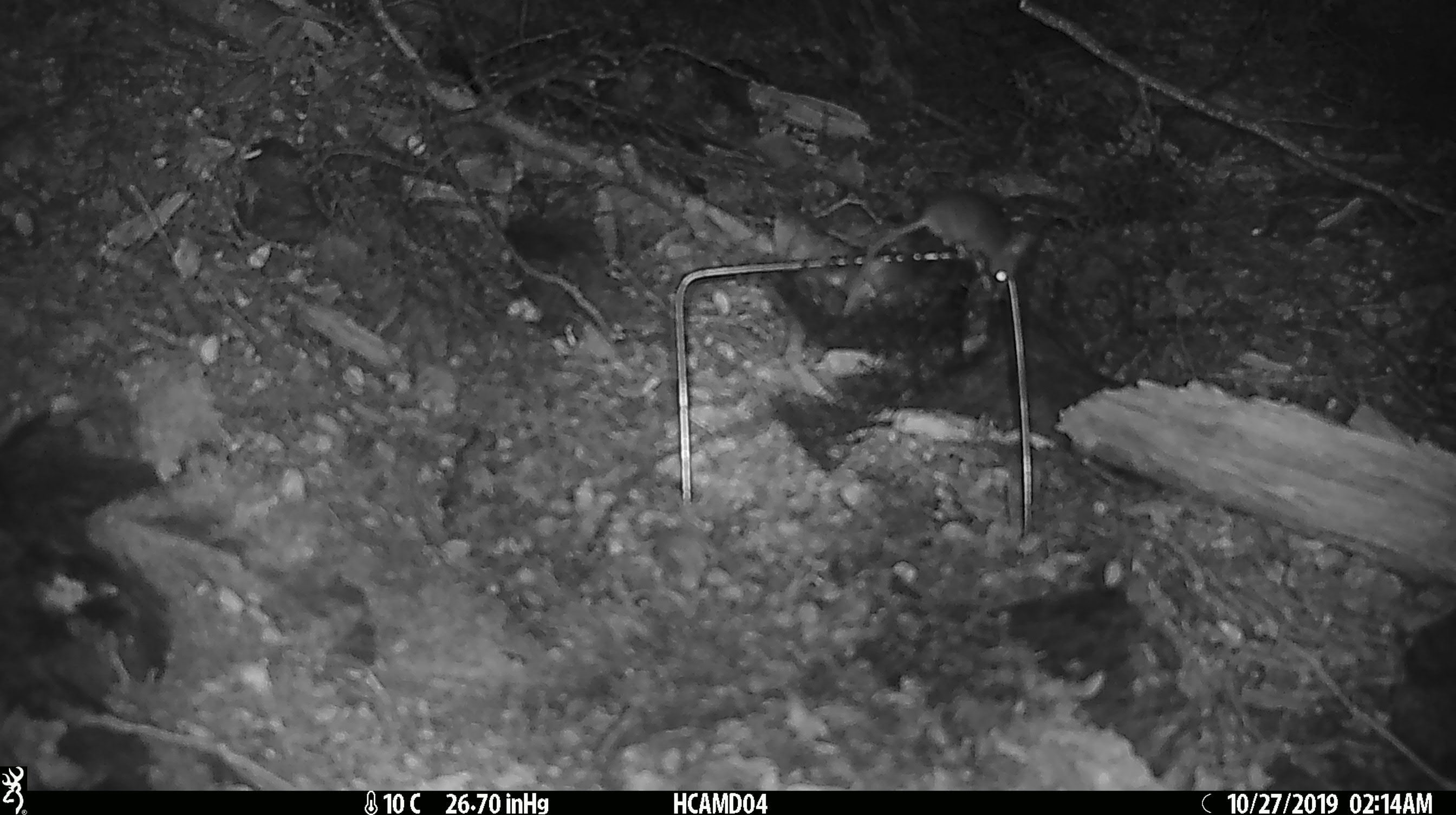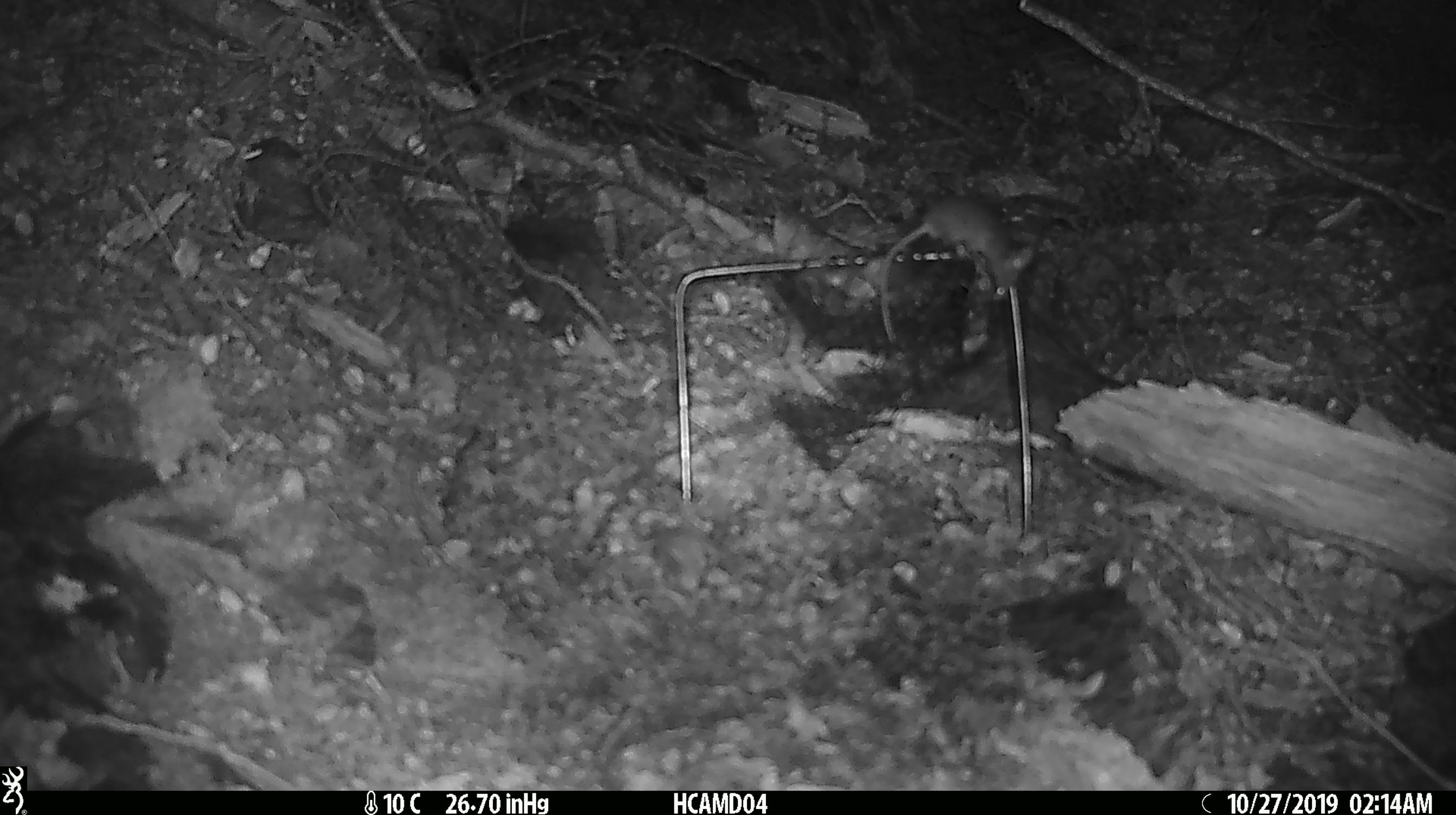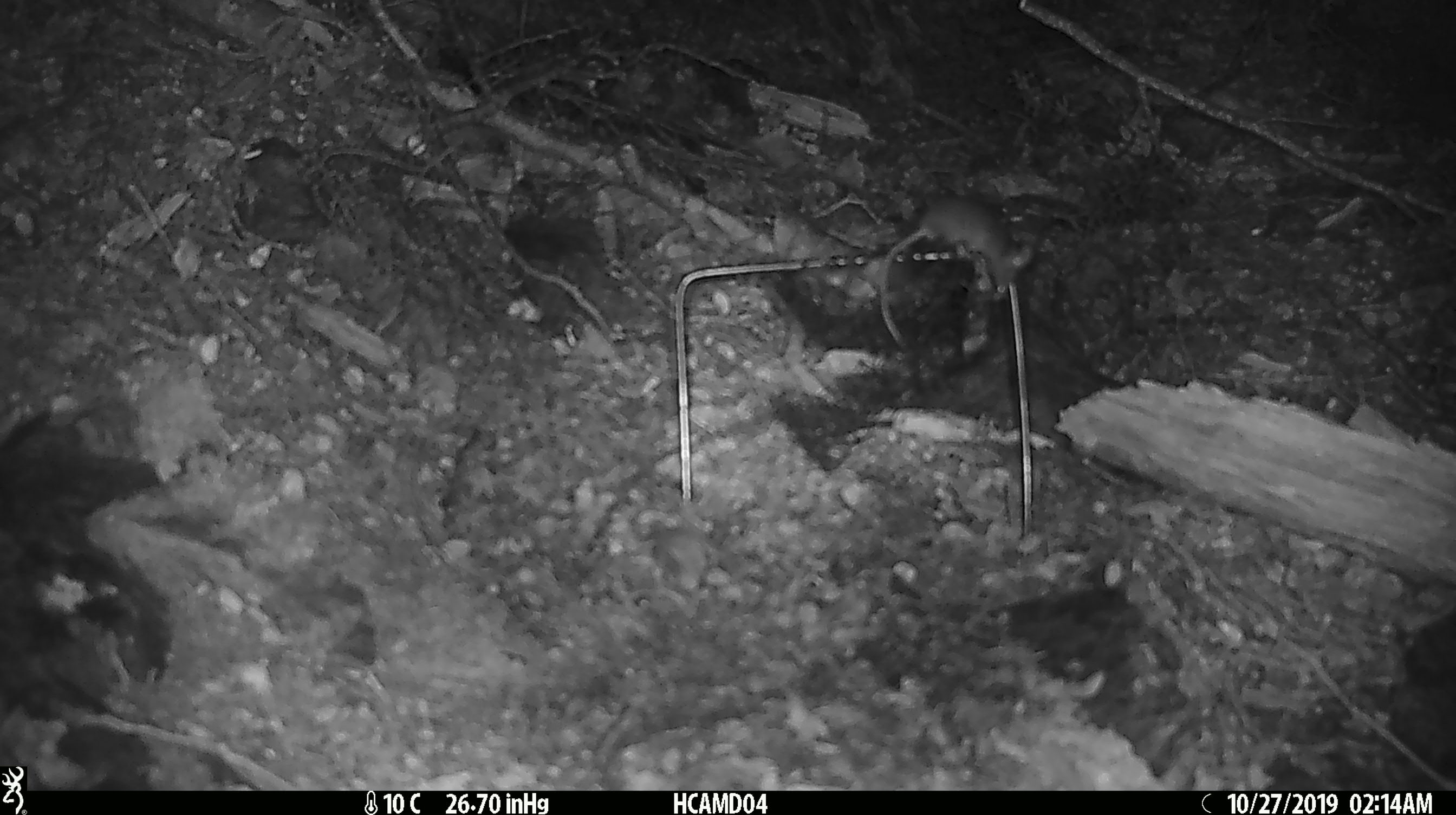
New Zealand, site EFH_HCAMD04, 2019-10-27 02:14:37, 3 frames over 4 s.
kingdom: Animalia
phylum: Chordata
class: Mammalia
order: Rodentia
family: Muridae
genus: Mus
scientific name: Mus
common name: mouse